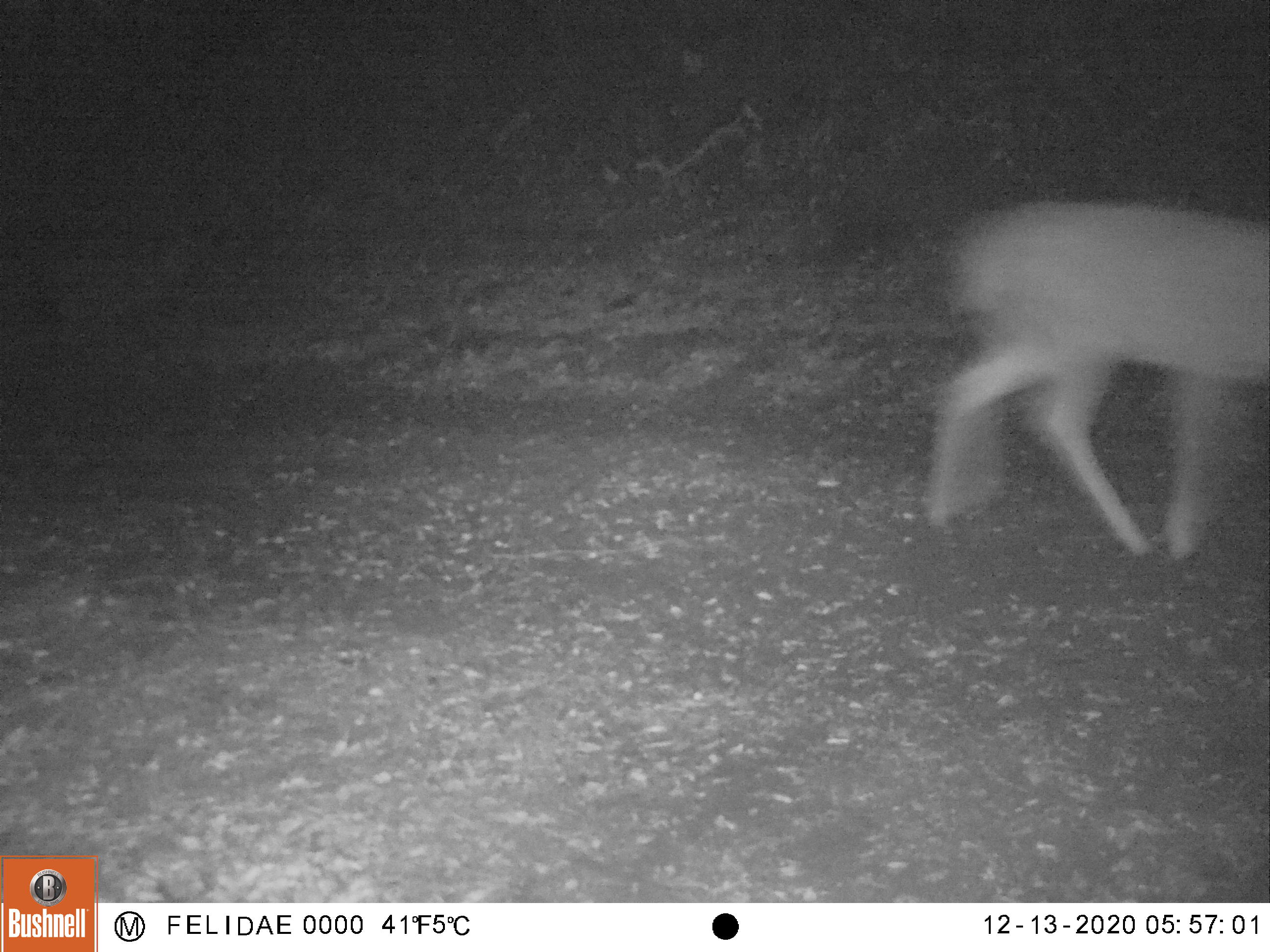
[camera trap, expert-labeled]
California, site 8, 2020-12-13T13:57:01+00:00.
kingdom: Animalia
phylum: Chordata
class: Mammalia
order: Artiodactyla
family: Cervidae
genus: Odocoileus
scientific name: Odocoileus hemionus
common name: mule deer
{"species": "mule deer (Odocoileus hemionus)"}